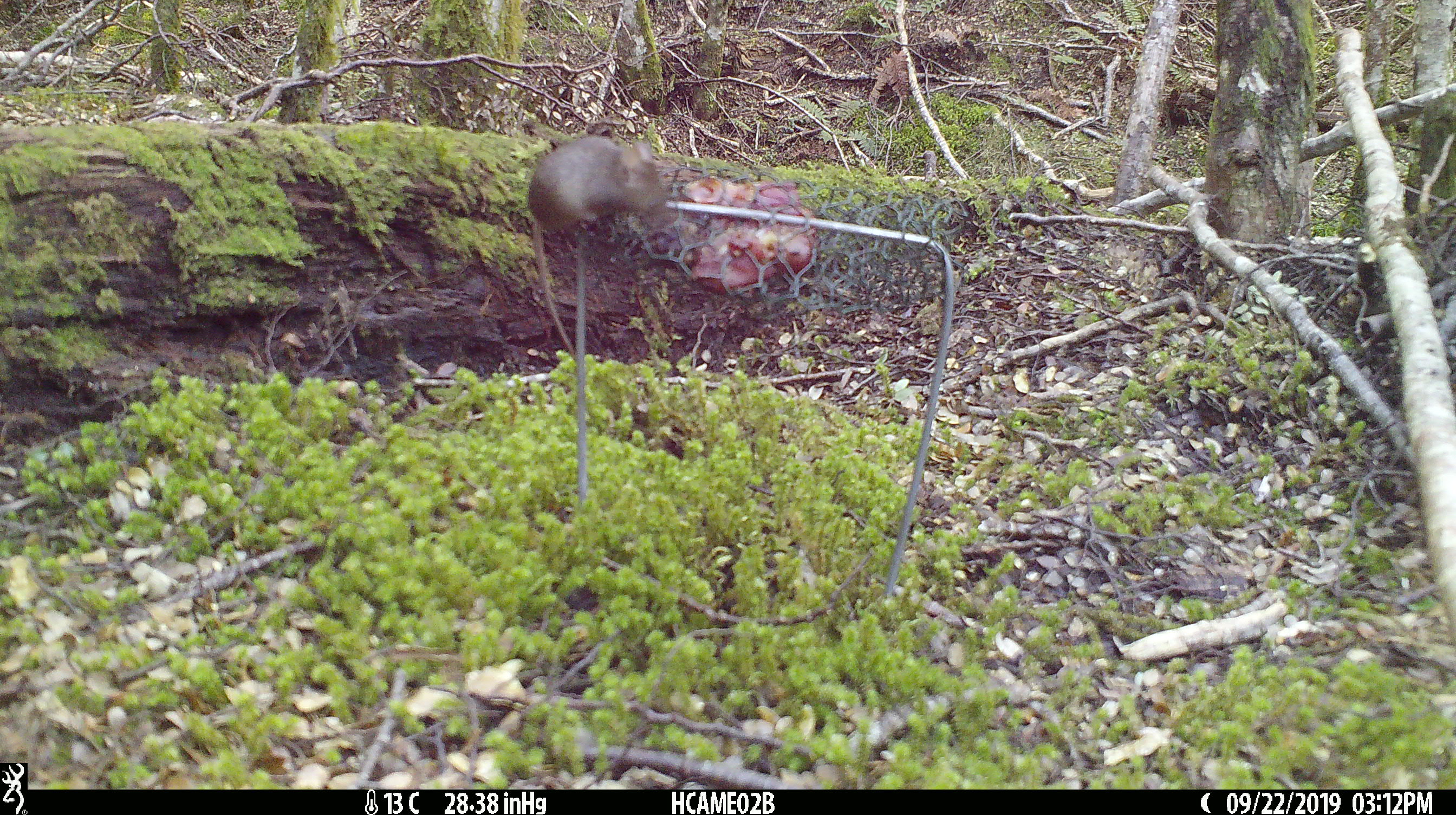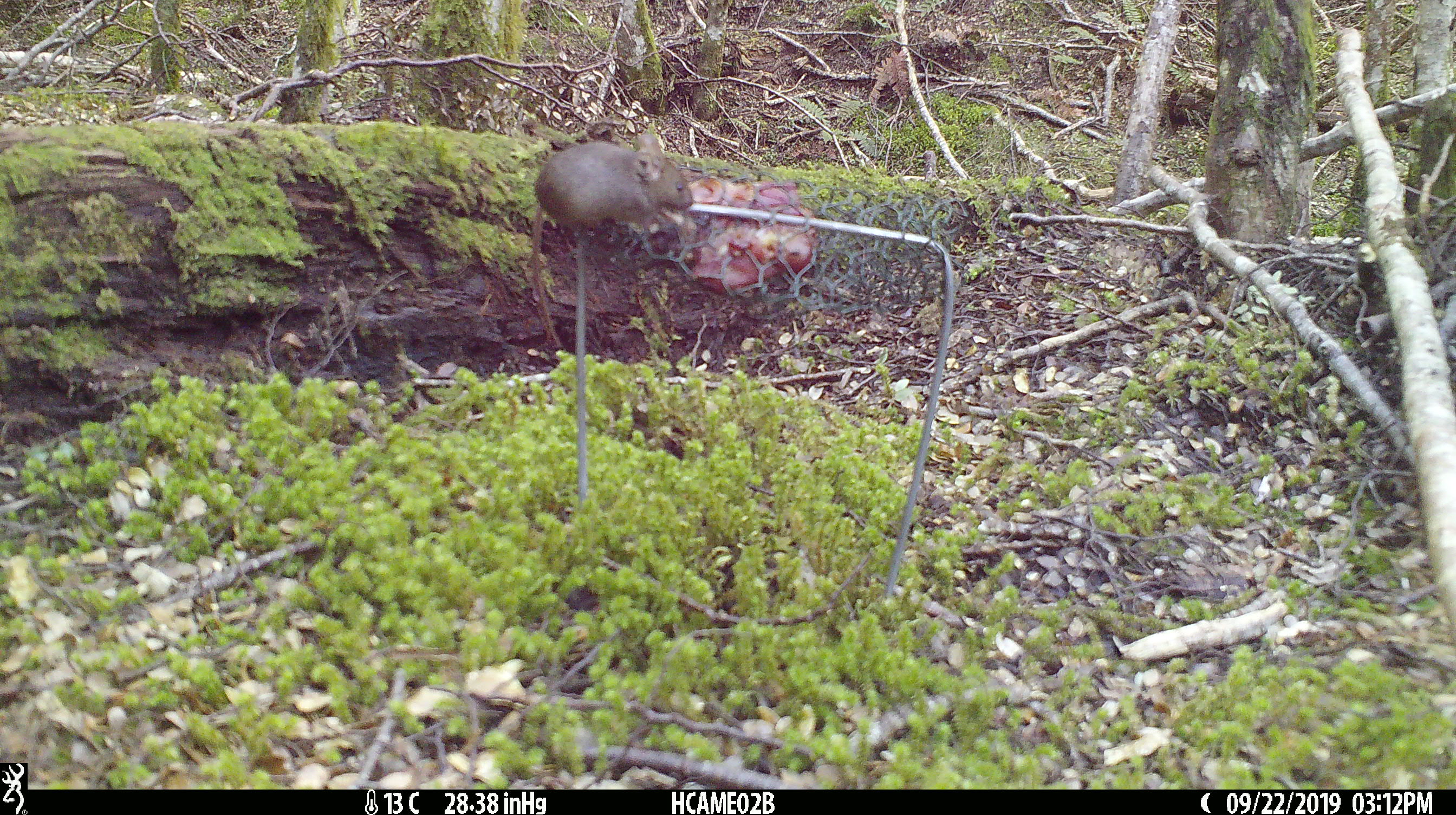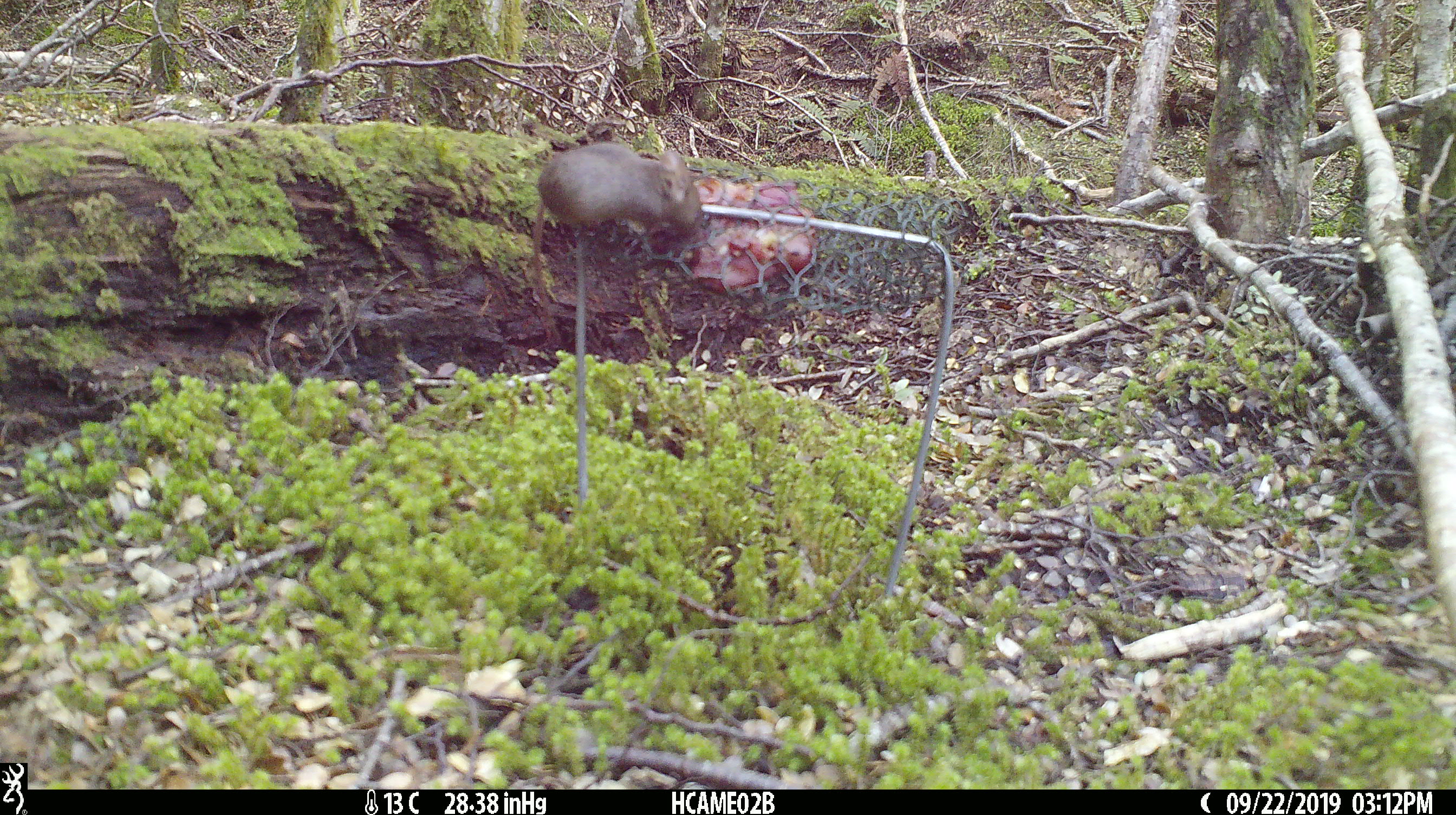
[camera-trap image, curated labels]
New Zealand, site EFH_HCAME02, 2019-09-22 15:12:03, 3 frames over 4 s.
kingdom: Animalia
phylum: Chordata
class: Mammalia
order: Rodentia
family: Muridae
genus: Mus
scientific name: Mus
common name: mouse